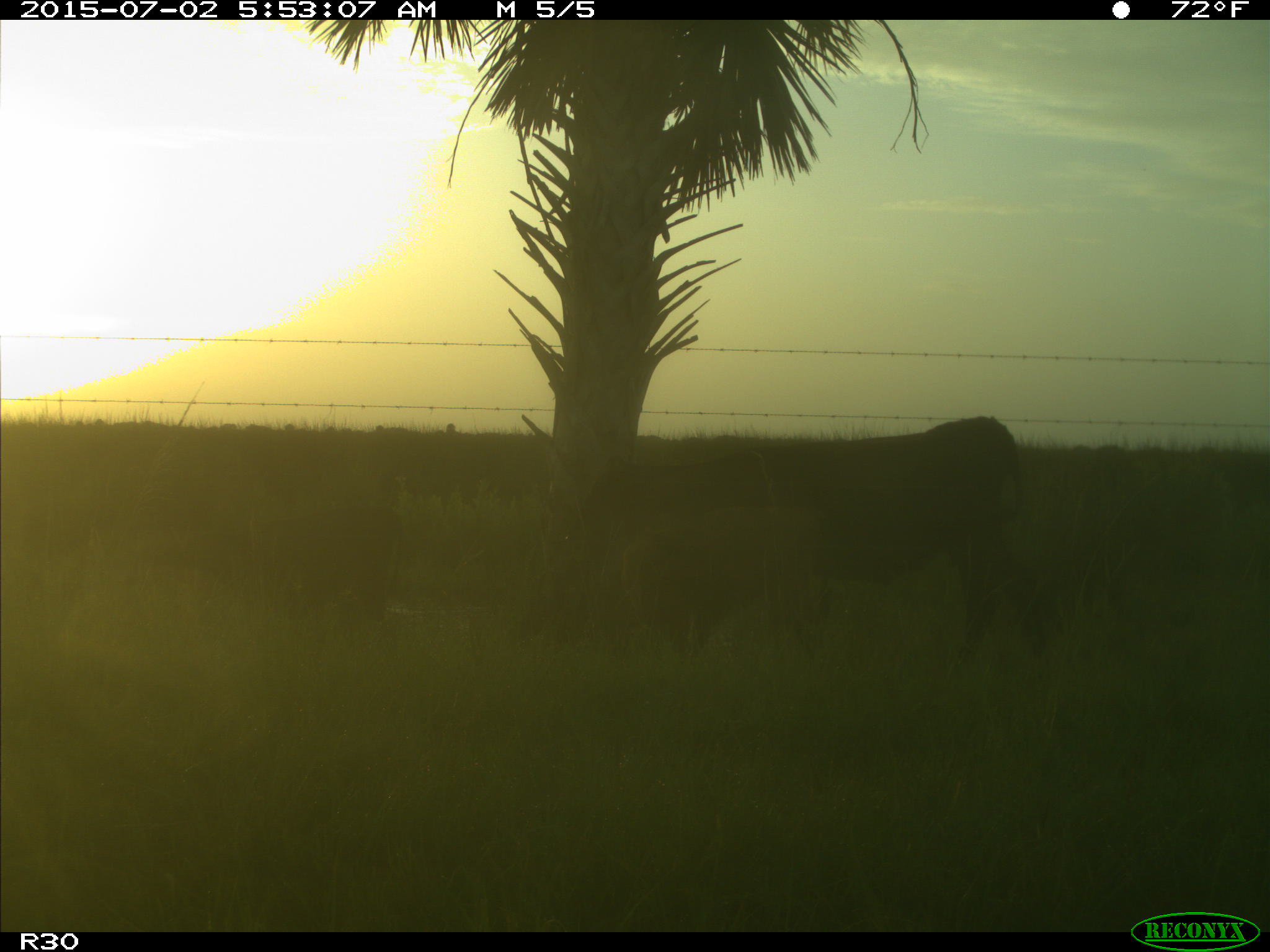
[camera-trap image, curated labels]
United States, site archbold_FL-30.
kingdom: Animalia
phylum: Chordata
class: Mammalia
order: Artiodactyla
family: Bovidae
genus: Bos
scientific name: Bos taurus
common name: domestic cow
Bos taurus (domestic cow).